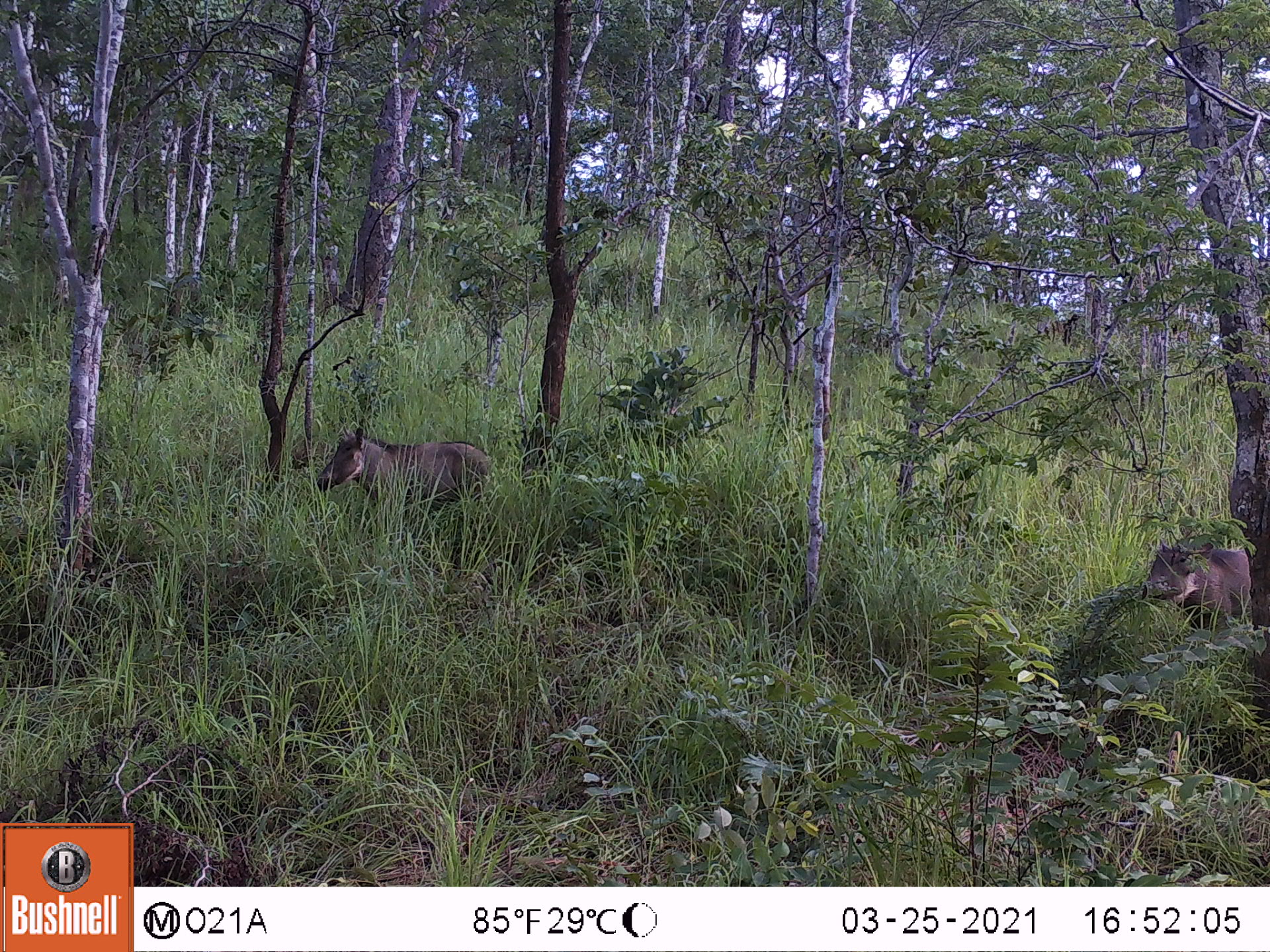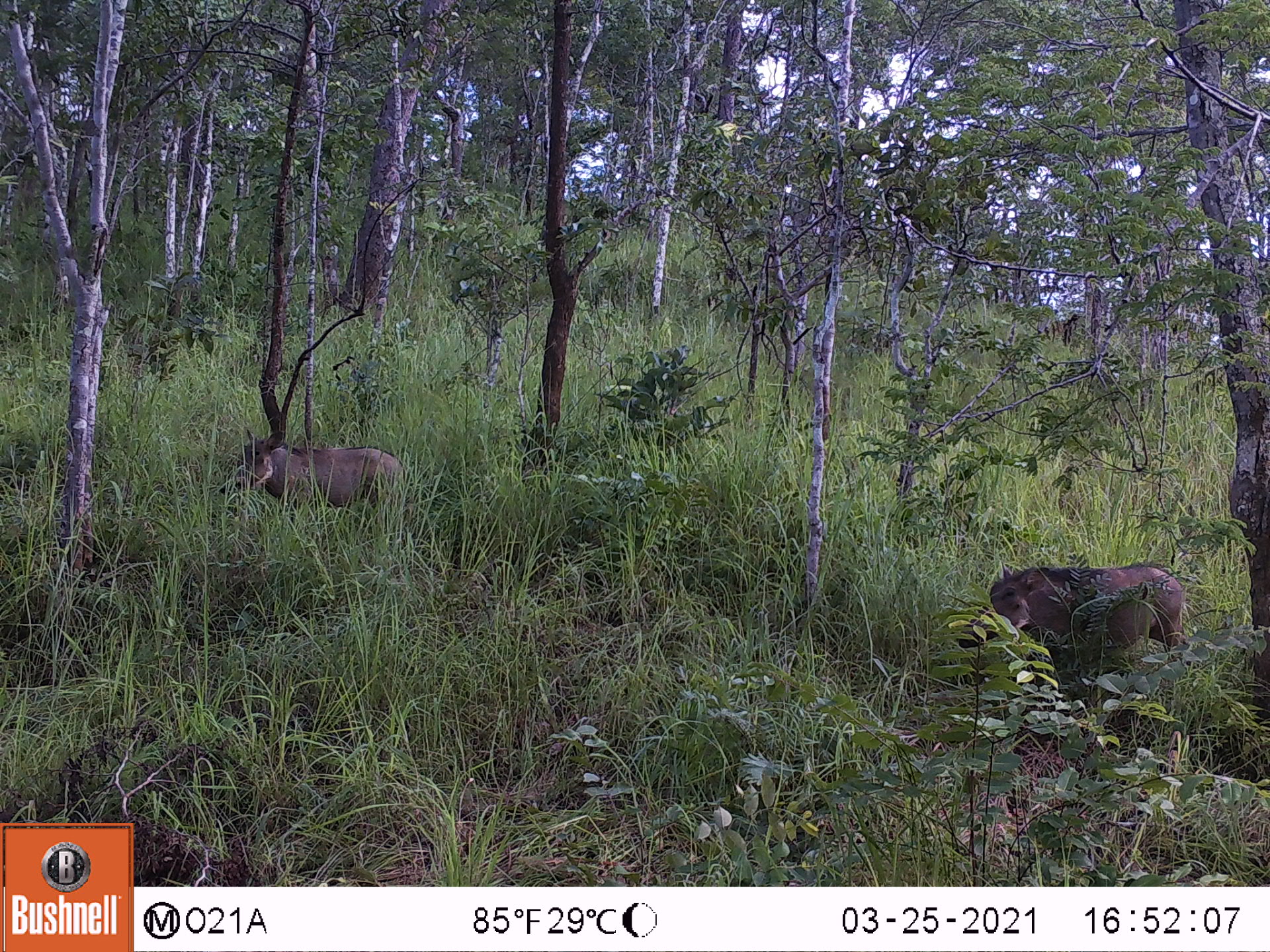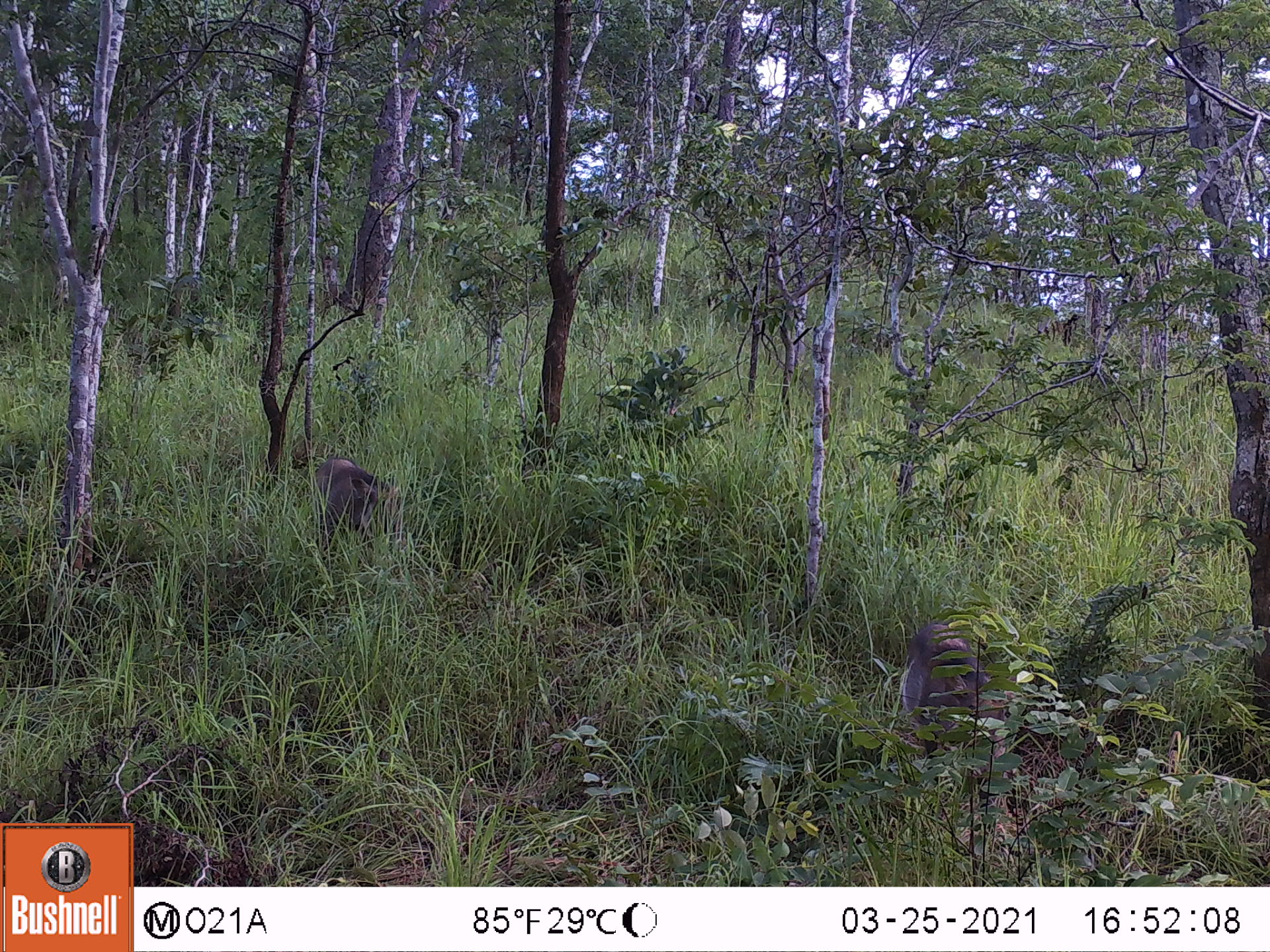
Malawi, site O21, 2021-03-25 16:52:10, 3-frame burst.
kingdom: Animalia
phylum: Chordata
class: Mammalia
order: Artiodactyla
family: Suidae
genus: Phacochoerus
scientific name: Phacochoerus africanus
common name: common warthog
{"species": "common warthog (Phacochoerus africanus)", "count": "2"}